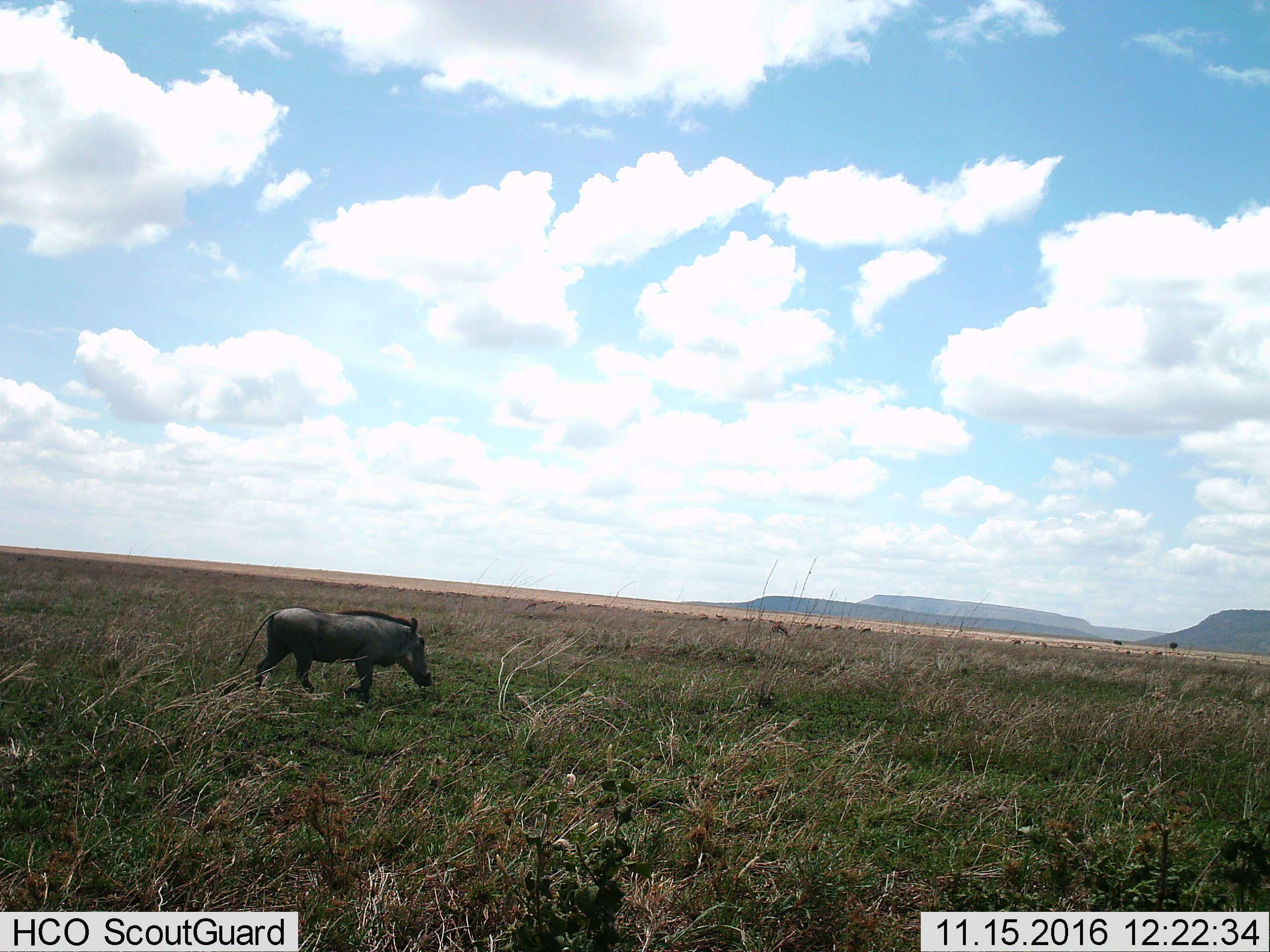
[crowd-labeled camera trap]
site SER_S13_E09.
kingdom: Animalia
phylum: Chordata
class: Mammalia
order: Artiodactyla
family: Suidae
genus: Phacochoerus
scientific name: Phacochoerus africanus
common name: warthog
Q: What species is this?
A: Warthog (Phacochoerus africanus).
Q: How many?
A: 1.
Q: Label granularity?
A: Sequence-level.